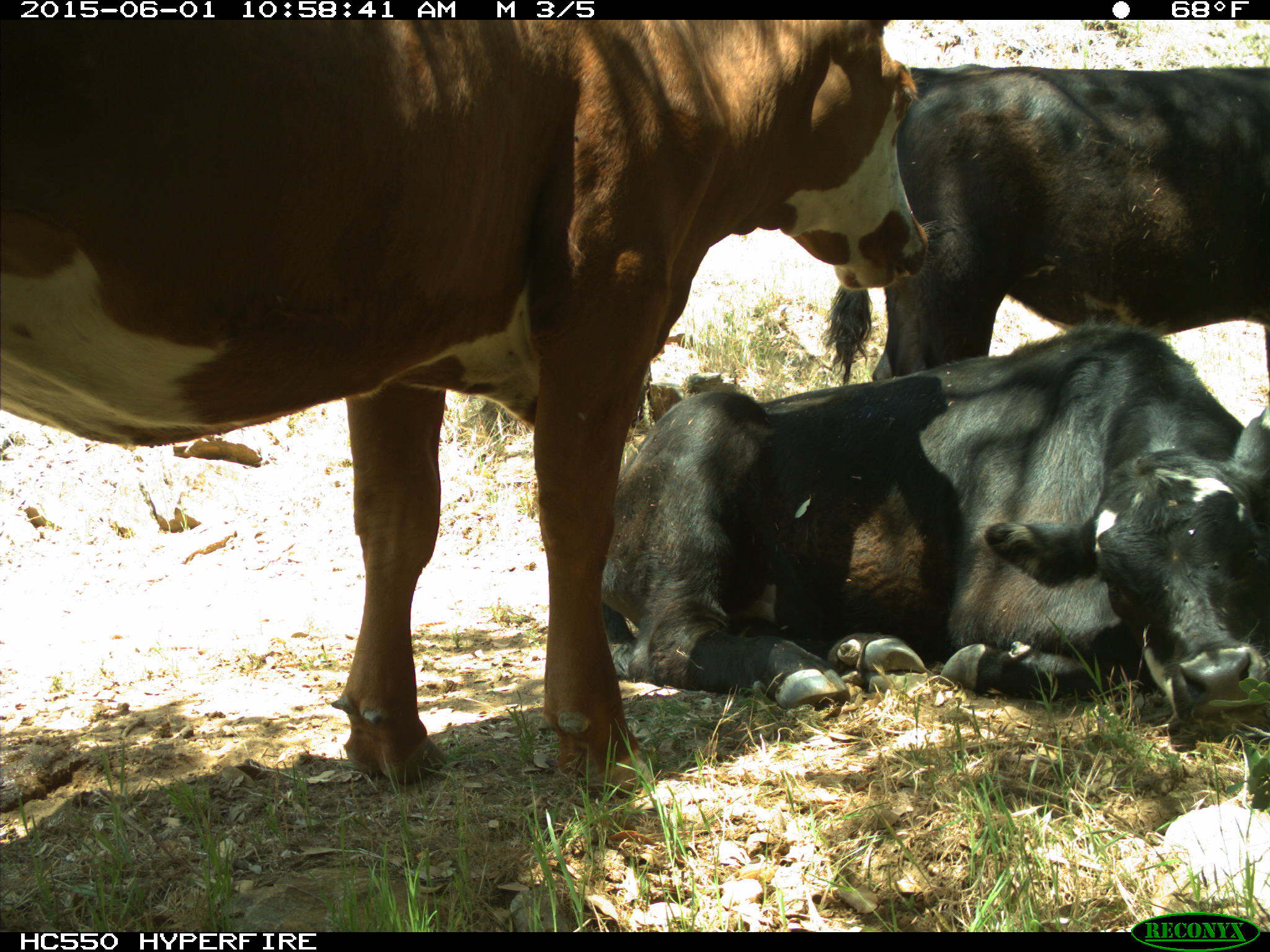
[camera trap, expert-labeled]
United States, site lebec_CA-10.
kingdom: Animalia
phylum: Chordata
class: Mammalia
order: Artiodactyla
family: Bovidae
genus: Bos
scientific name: Bos taurus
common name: domestic cow